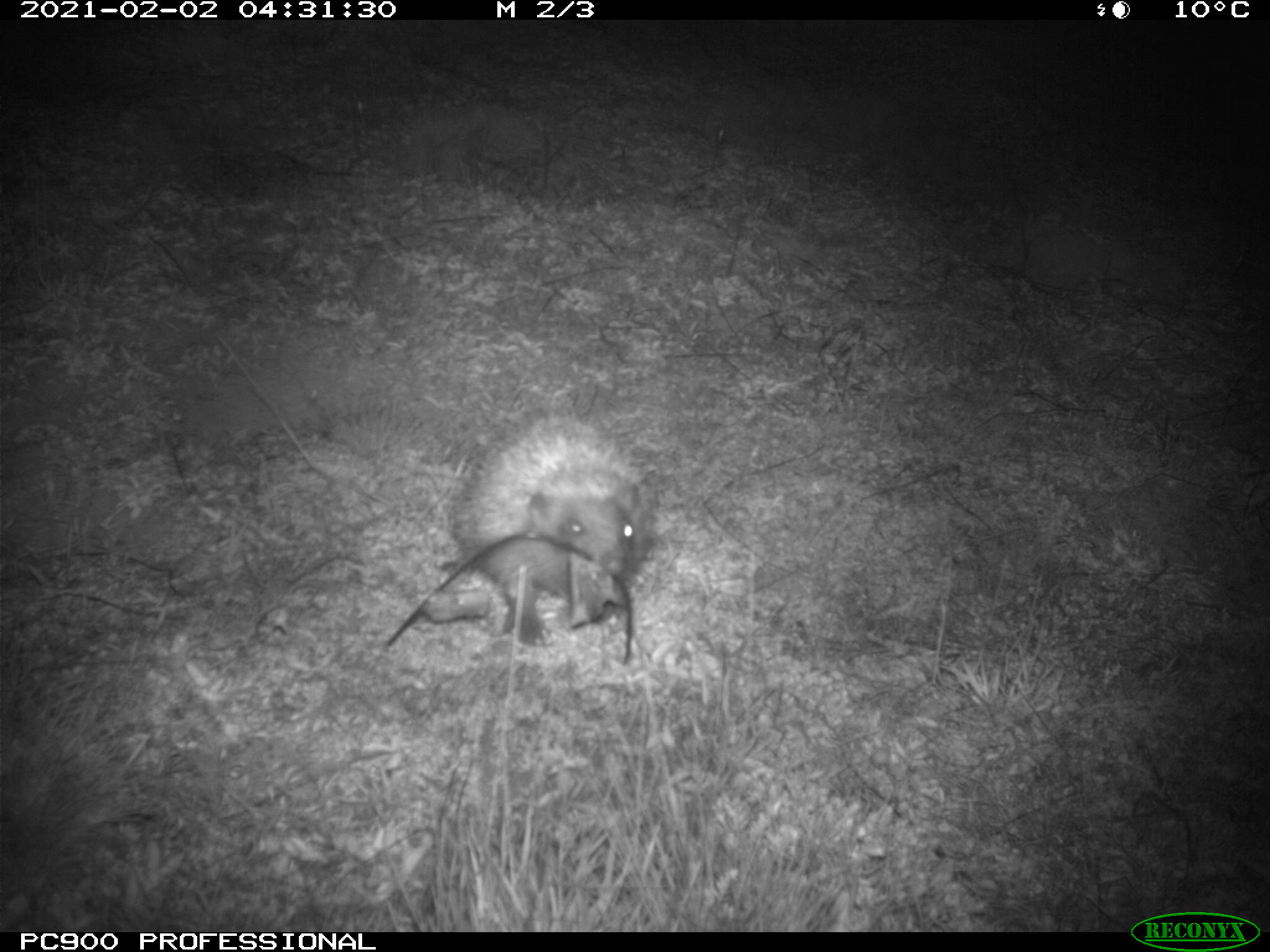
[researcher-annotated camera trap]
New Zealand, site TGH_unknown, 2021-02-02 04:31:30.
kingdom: Animalia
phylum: Chordata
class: Mammalia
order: Eulipotyphla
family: Erinaceidae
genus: Erinaceus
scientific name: Erinaceus europaeus europaeus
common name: european hedgehog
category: hedgehog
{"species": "hedgehog (european hedgehog) (Erinaceus europaeus europaeus)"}